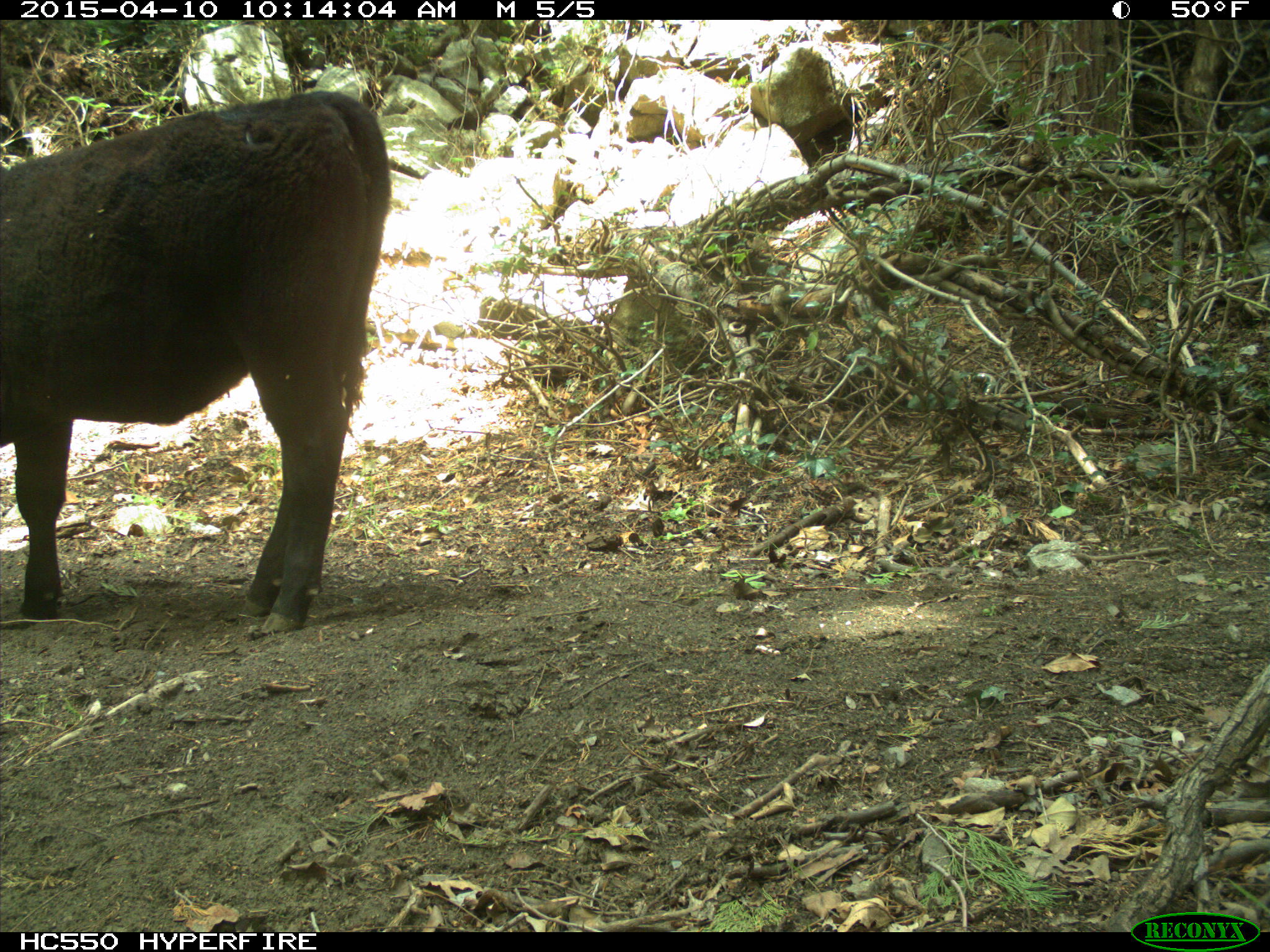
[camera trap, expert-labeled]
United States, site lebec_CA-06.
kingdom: Animalia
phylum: Chordata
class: Mammalia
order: Artiodactyla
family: Bovidae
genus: Bos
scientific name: Bos taurus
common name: domestic cow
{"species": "Bos taurus (domestic cow)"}